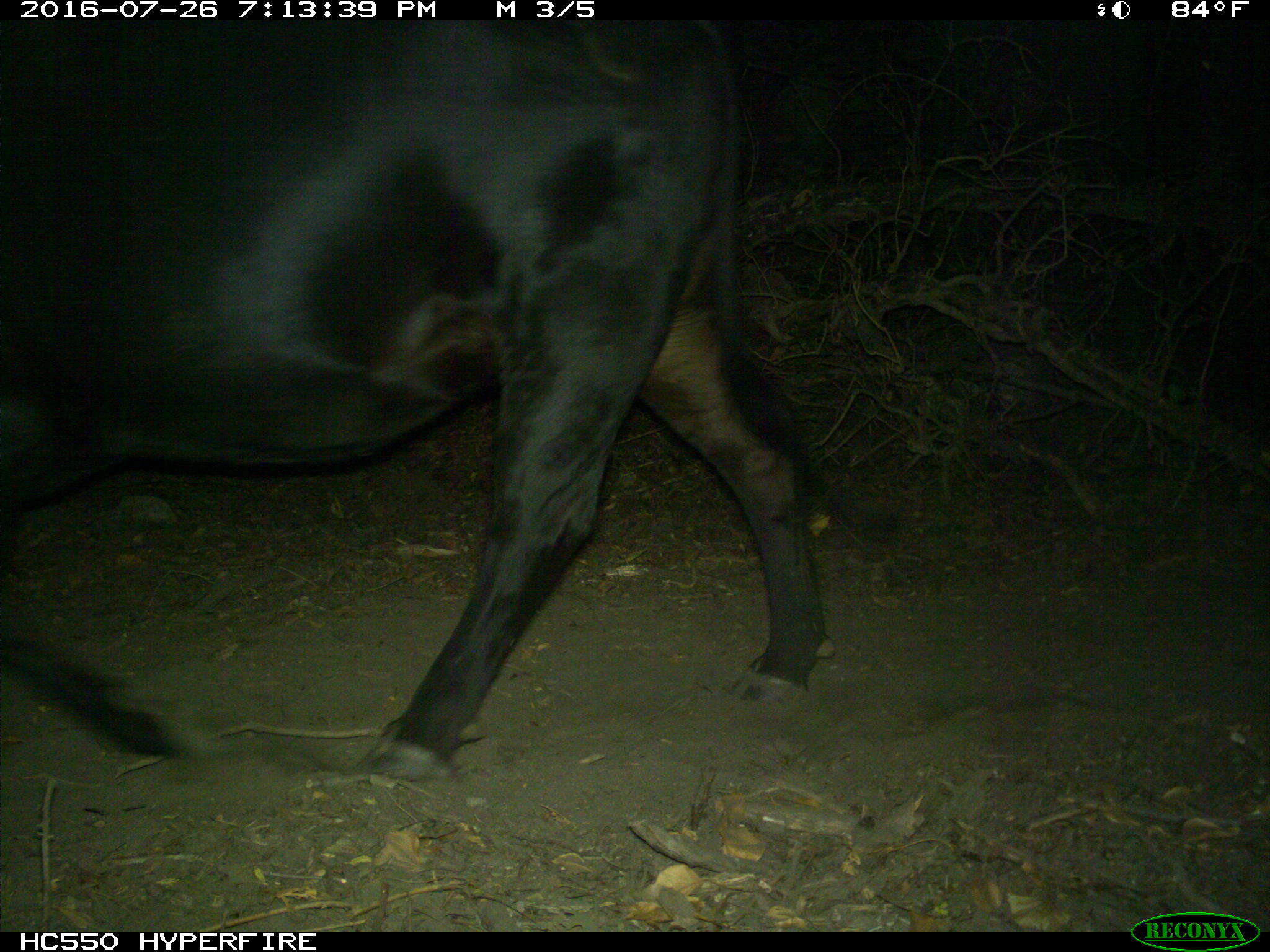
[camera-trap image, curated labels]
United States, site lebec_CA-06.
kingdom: Animalia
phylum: Chordata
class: Mammalia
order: Artiodactyla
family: Bovidae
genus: Bos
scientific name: Bos taurus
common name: domestic cow